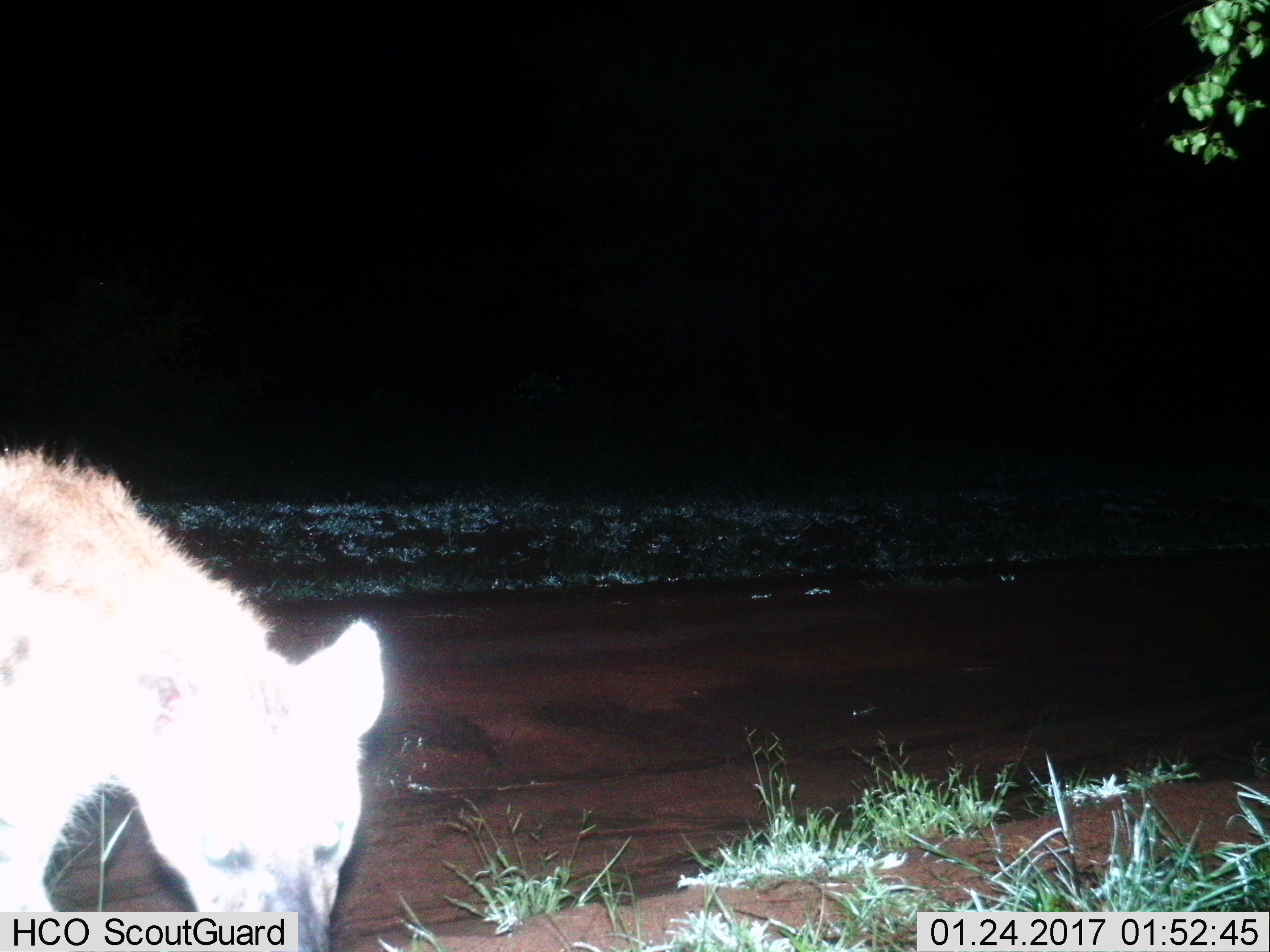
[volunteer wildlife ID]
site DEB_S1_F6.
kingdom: Animalia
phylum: Chordata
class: Mammalia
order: Carnivora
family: Hyaenidae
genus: Crocuta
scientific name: Crocuta crocuta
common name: spotted hyena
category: hyenaspotted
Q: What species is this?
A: Hyenaspotted (spotted hyena) (Crocuta crocuta).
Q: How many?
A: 1.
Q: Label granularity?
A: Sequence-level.